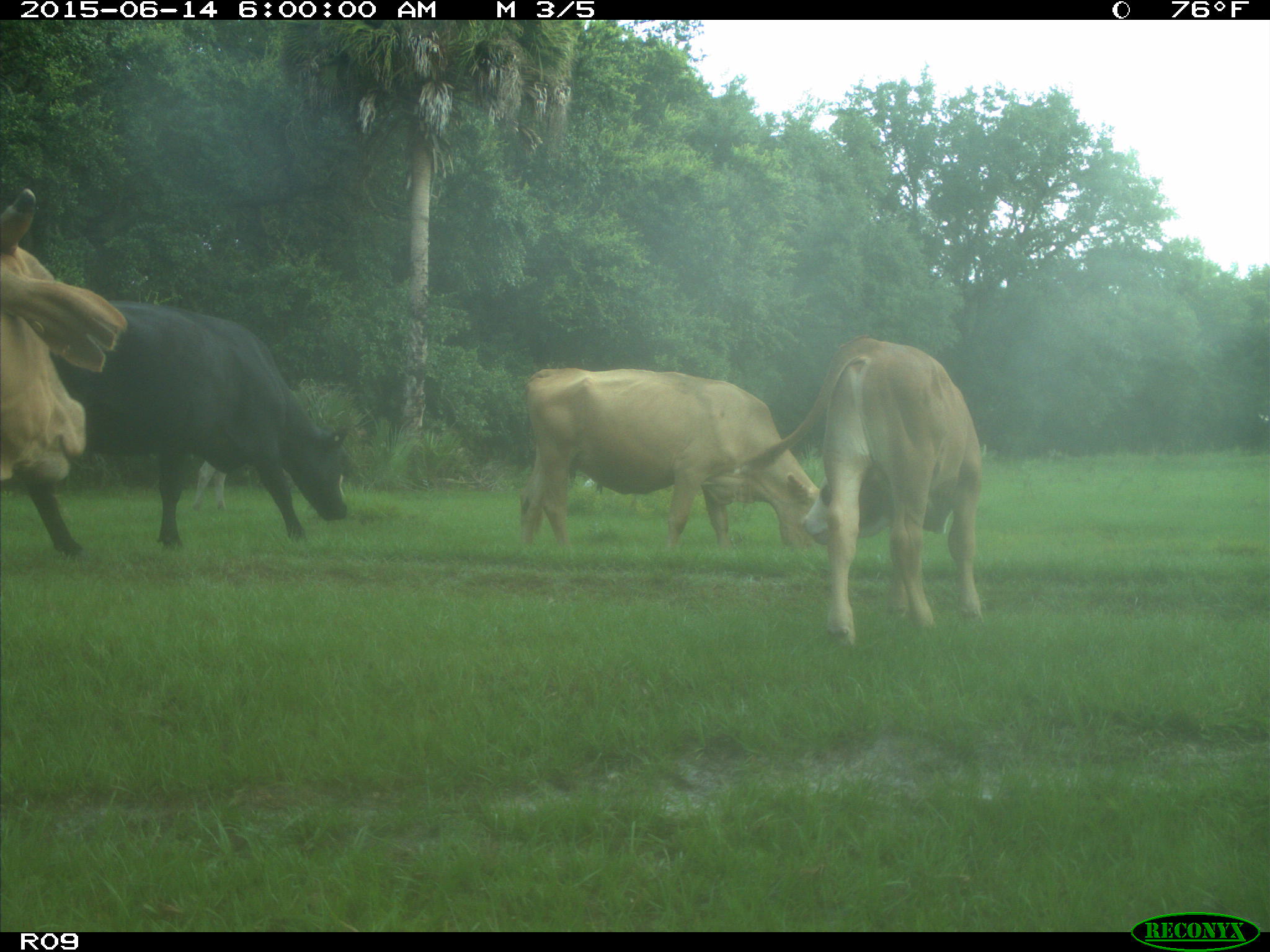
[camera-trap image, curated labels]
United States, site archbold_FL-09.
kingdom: Animalia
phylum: Chordata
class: Mammalia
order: Artiodactyla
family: Bovidae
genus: Bos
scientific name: Bos taurus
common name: domestic cow